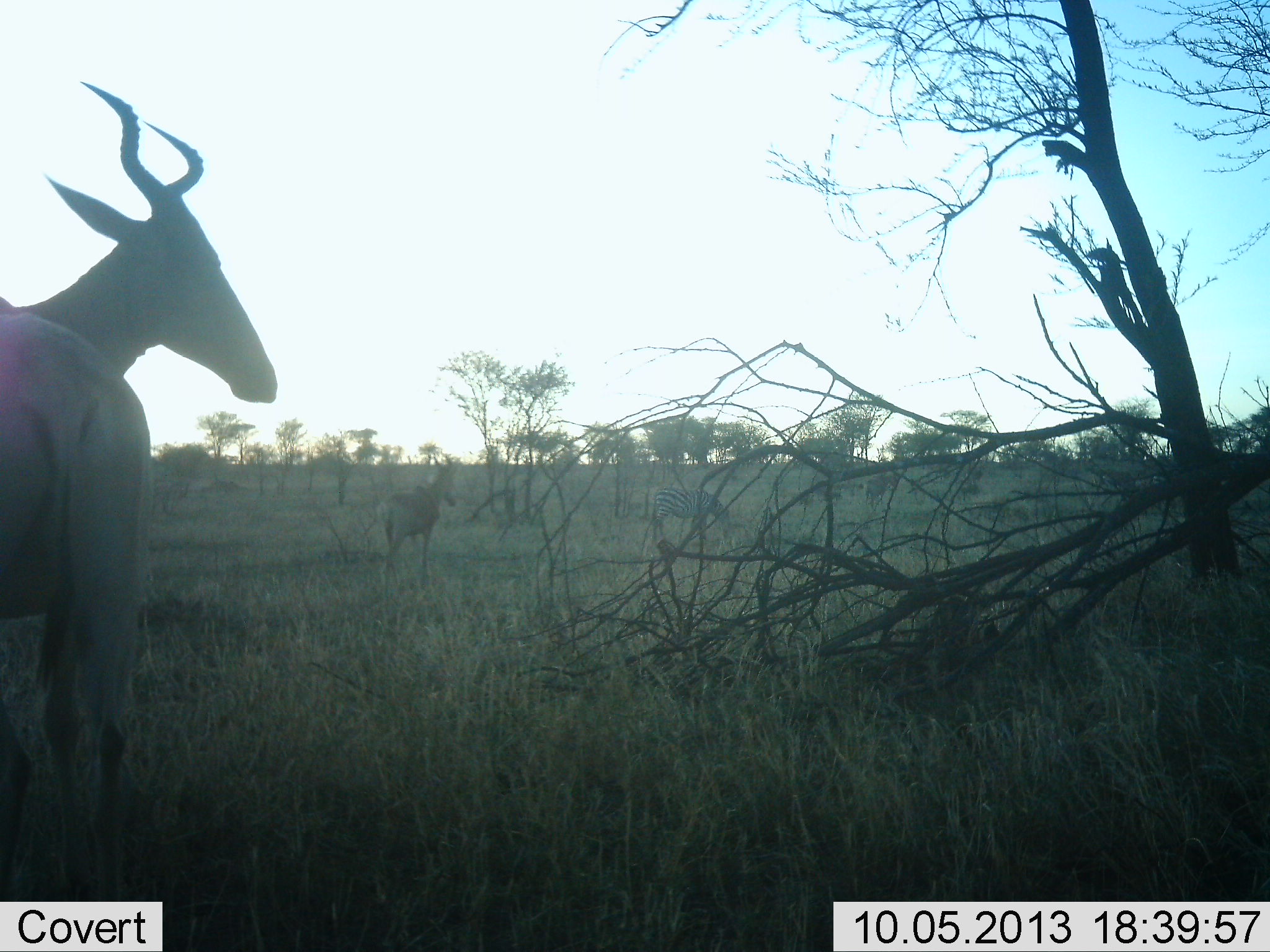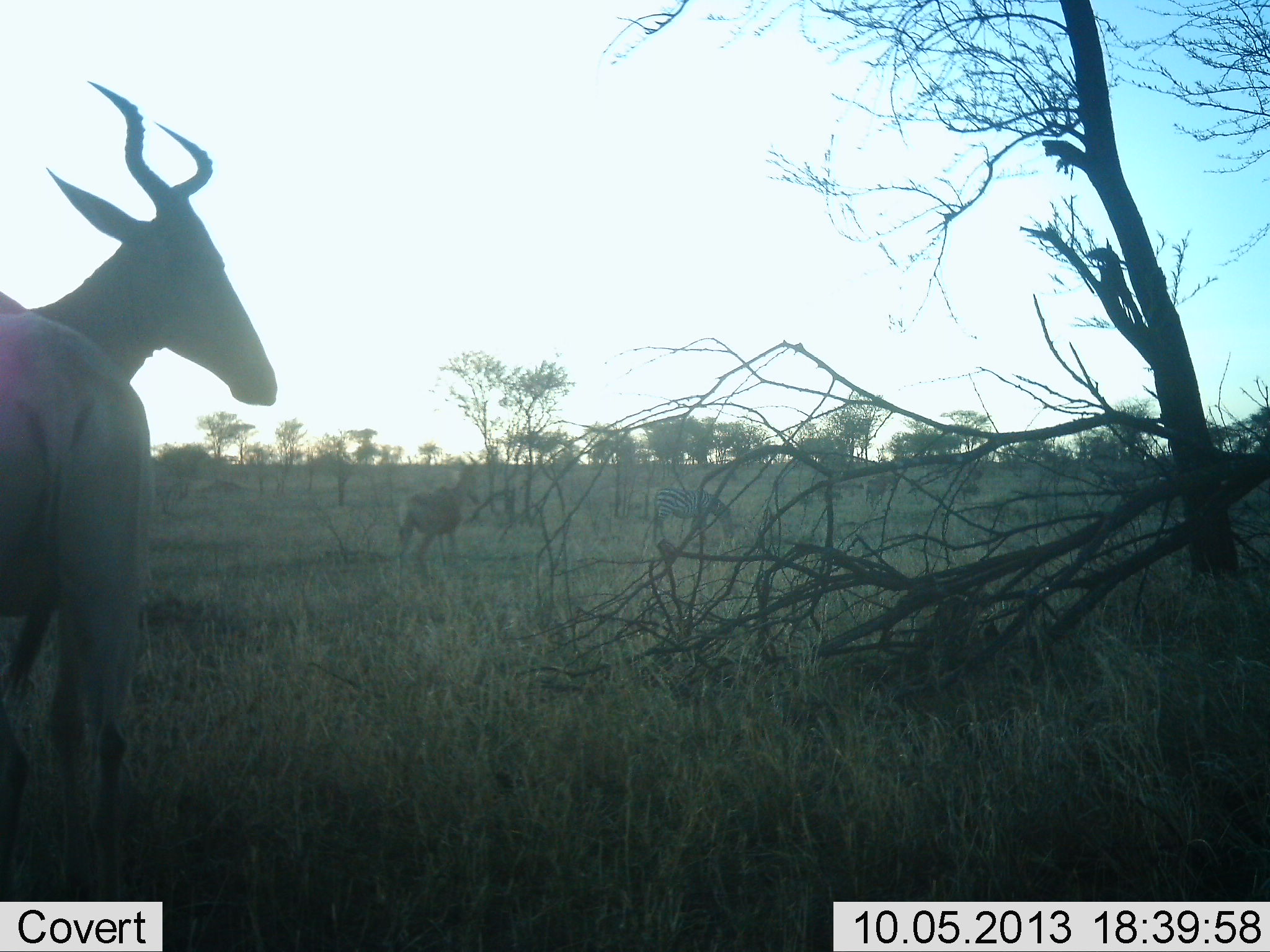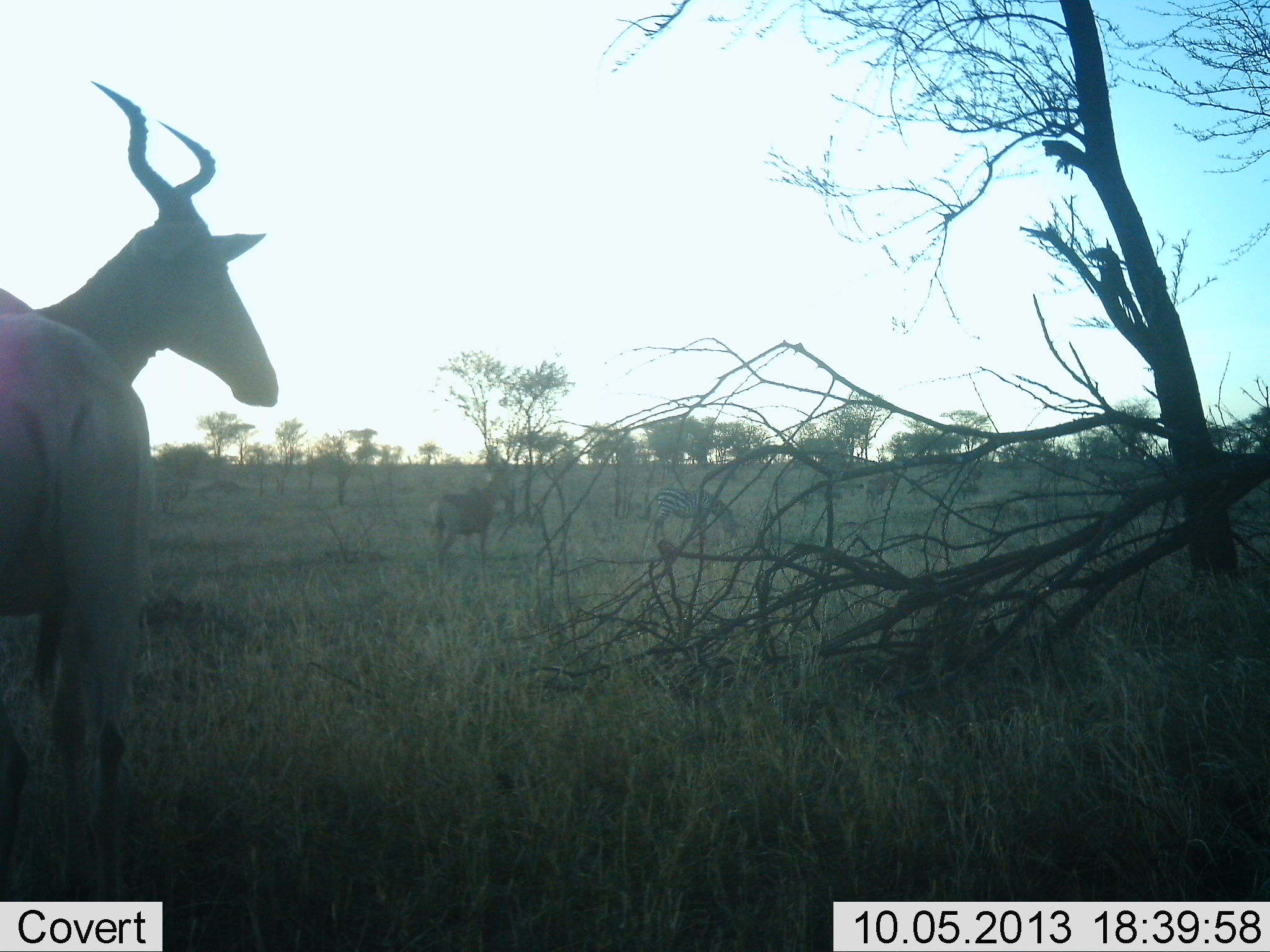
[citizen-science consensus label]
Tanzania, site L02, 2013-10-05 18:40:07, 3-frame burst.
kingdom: Animalia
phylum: Chordata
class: Mammalia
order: Artiodactyla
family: Bovidae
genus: Alcelaphus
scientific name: Alcelaphus buselaphus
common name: hartebeest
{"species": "hartebeest (Alcelaphus buselaphus)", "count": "2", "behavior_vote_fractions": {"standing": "100%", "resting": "0%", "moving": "77%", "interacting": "5%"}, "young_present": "0%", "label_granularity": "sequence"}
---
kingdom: Animalia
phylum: Chordata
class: Mammalia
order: Perissodactyla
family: Equidae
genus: Equus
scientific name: Equus quagga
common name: plains zebra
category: zebra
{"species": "zebra (plains zebra) (Equus quagga)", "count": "1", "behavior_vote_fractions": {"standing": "13%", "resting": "0%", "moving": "0%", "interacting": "0%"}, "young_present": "0%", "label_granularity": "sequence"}